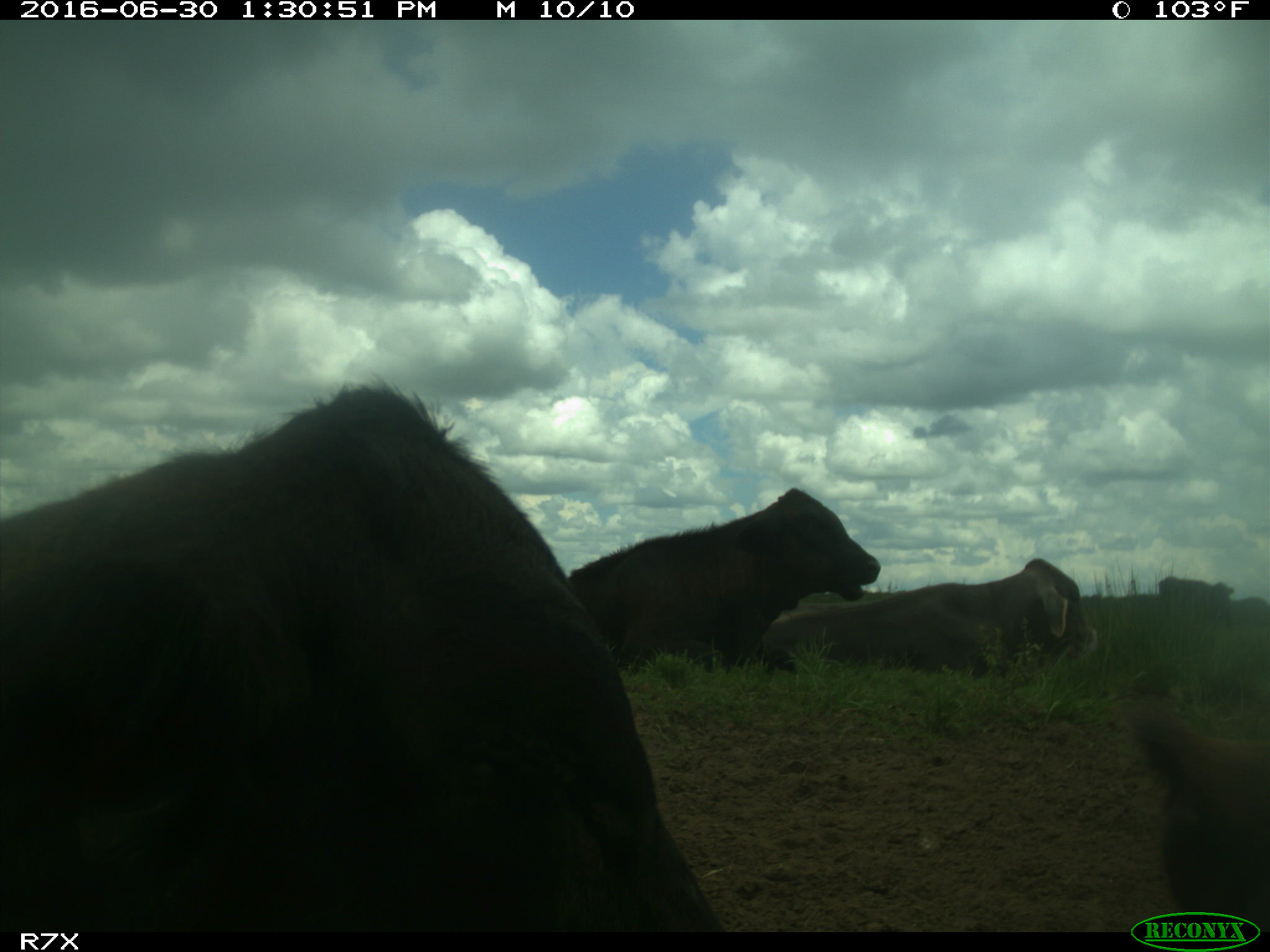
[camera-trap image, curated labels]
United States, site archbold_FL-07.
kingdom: Animalia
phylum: Chordata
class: Mammalia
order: Artiodactyla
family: Bovidae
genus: Bos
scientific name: Bos taurus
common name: domestic cow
Bos taurus (domestic cow).